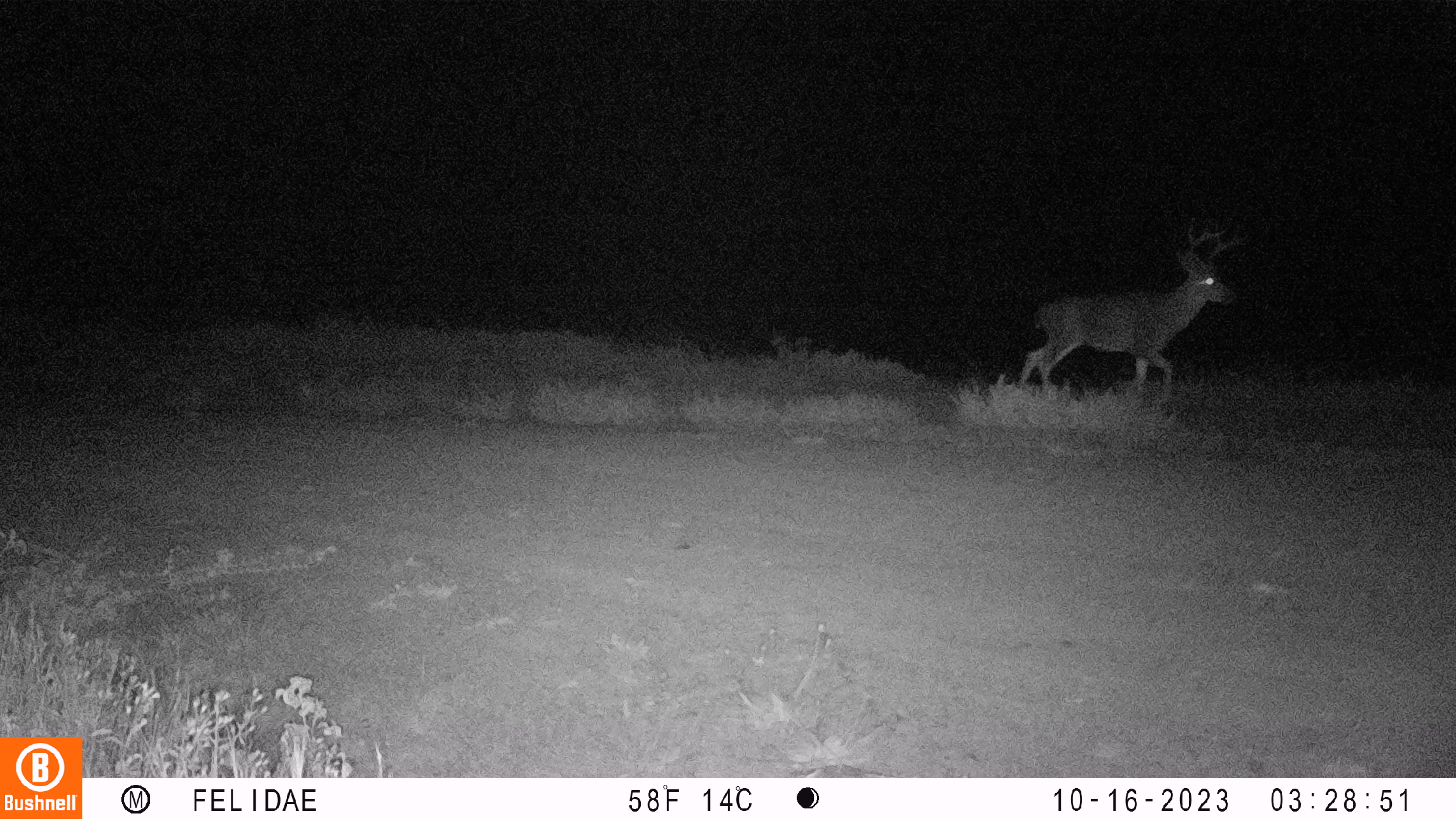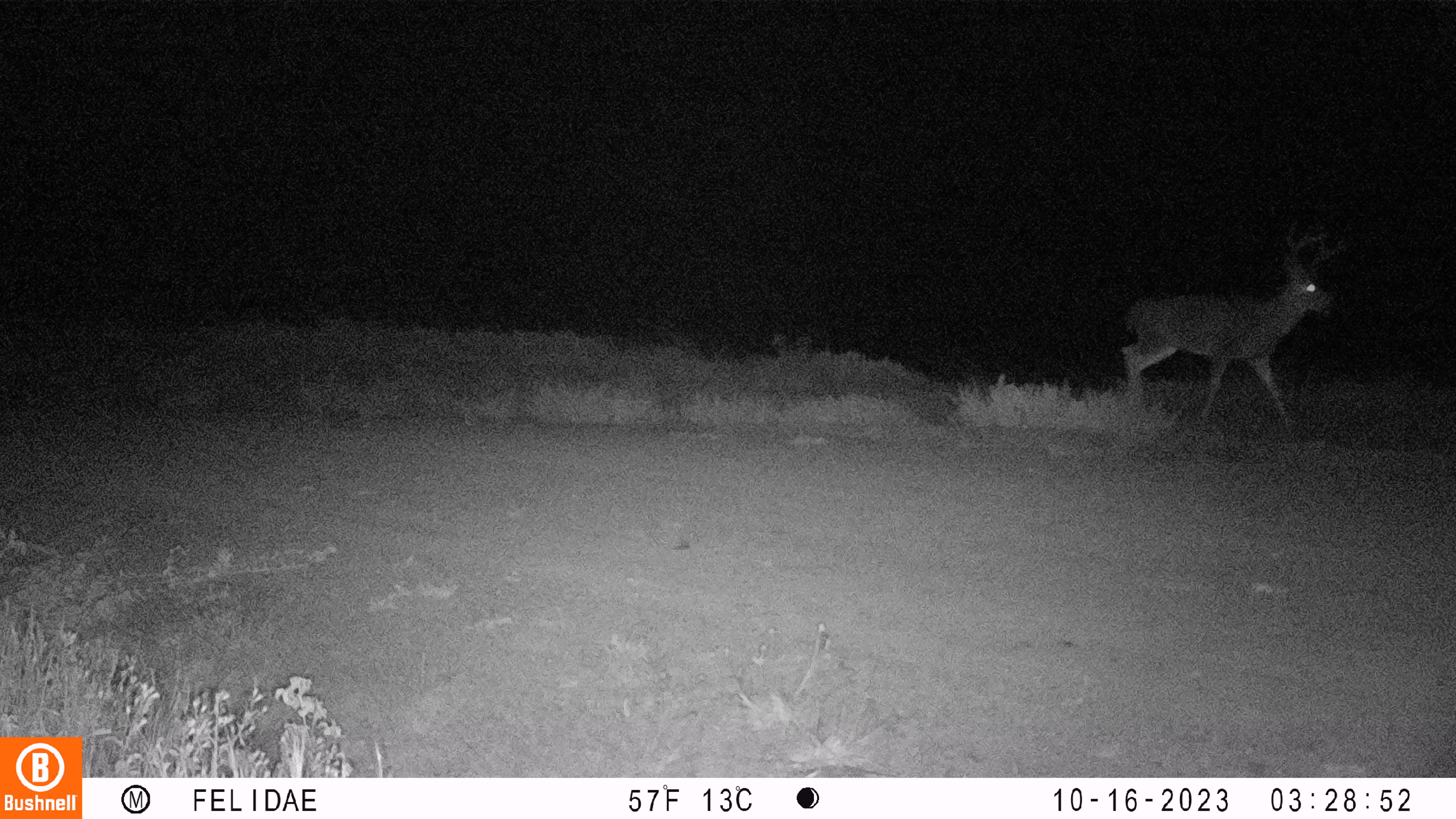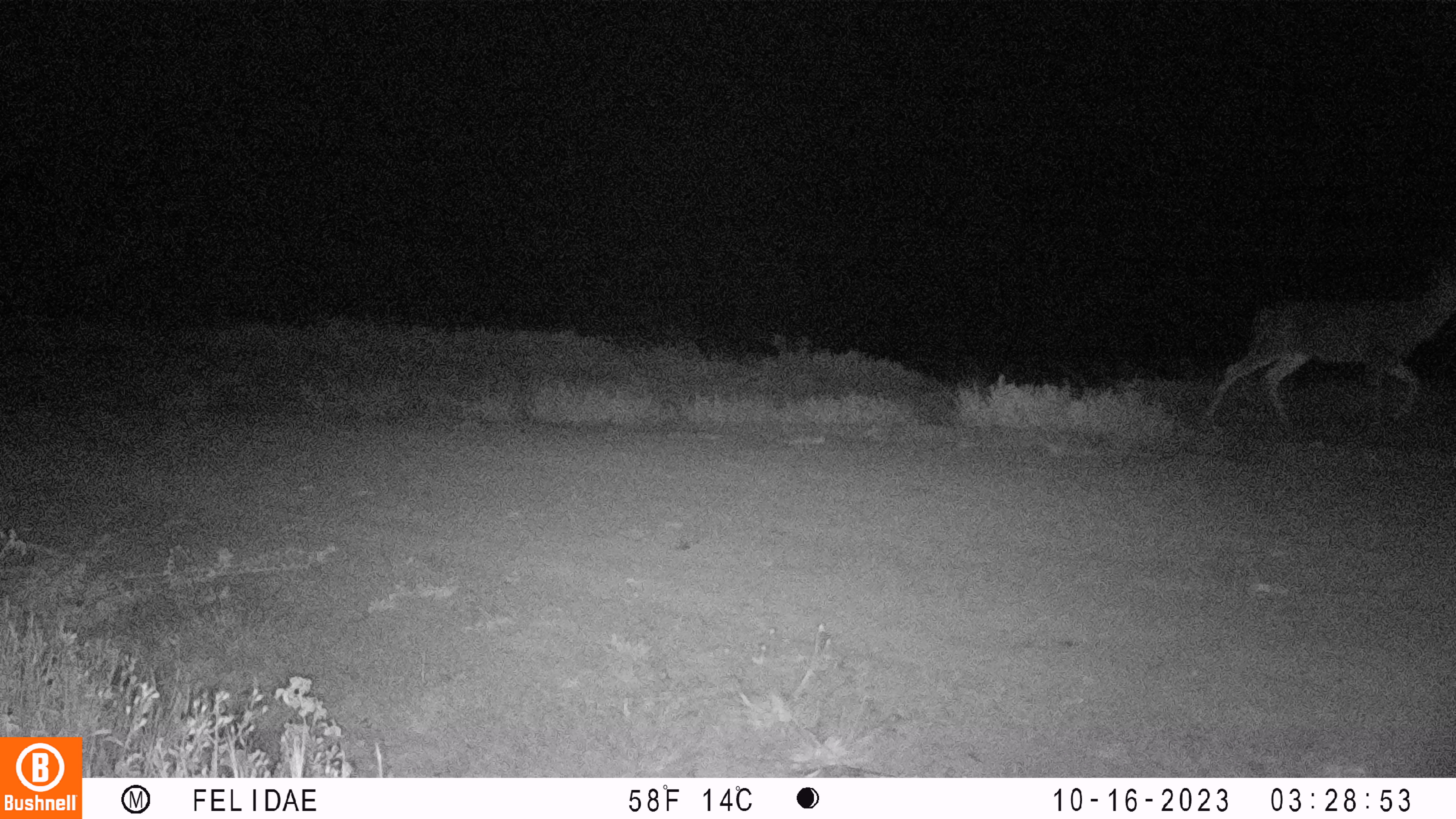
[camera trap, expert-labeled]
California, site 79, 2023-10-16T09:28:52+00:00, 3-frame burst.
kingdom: Animalia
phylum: Chordata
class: Mammalia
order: Artiodactyla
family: Cervidae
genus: Odocoileus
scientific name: Odocoileus hemionus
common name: mule deer